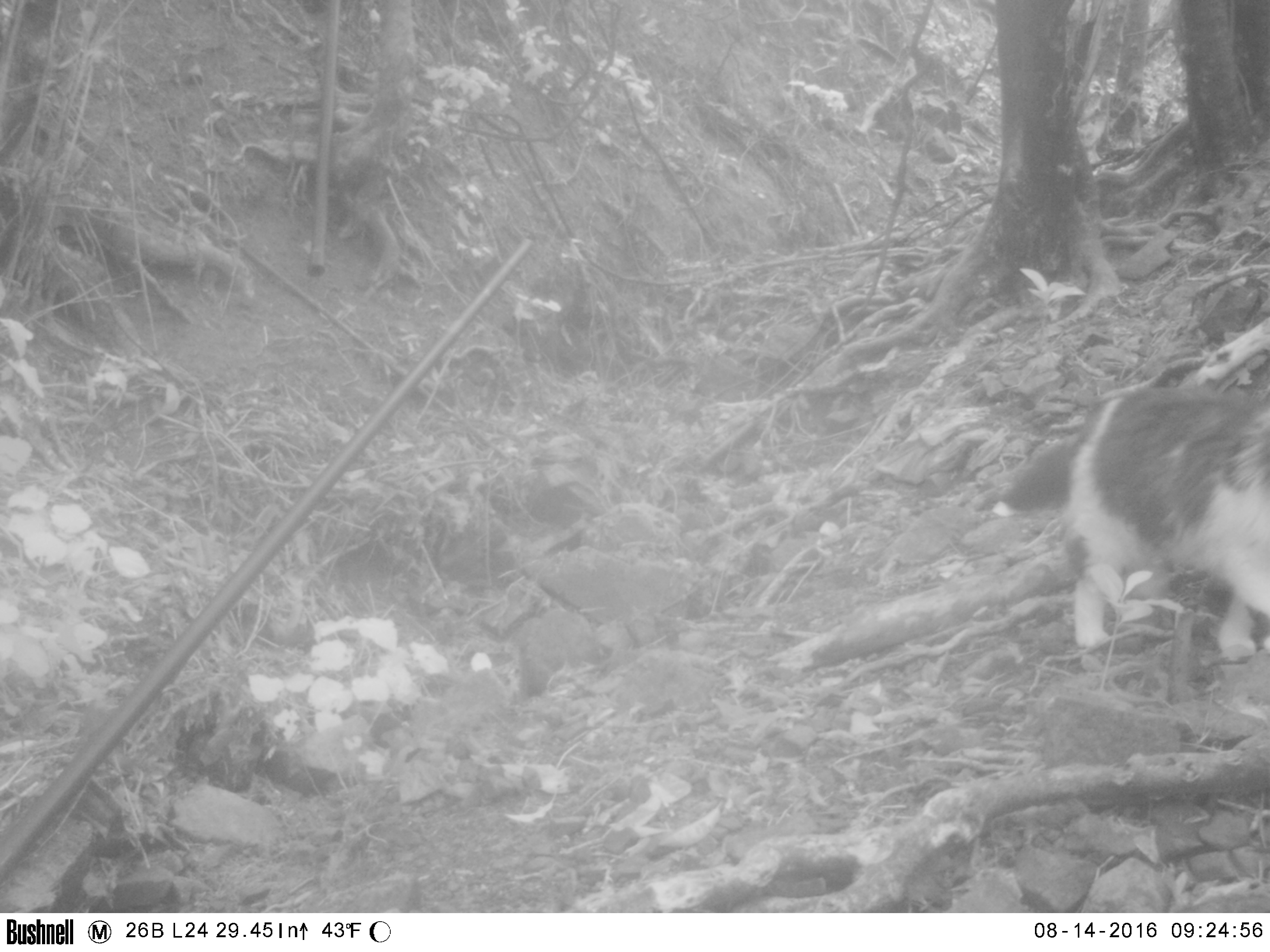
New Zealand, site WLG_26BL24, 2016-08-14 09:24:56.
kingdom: Animalia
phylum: Chordata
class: Mammalia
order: Carnivora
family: Felidae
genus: Felis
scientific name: Felis catus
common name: domestic cat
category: cat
Cat (domestic cat) (Felis catus).